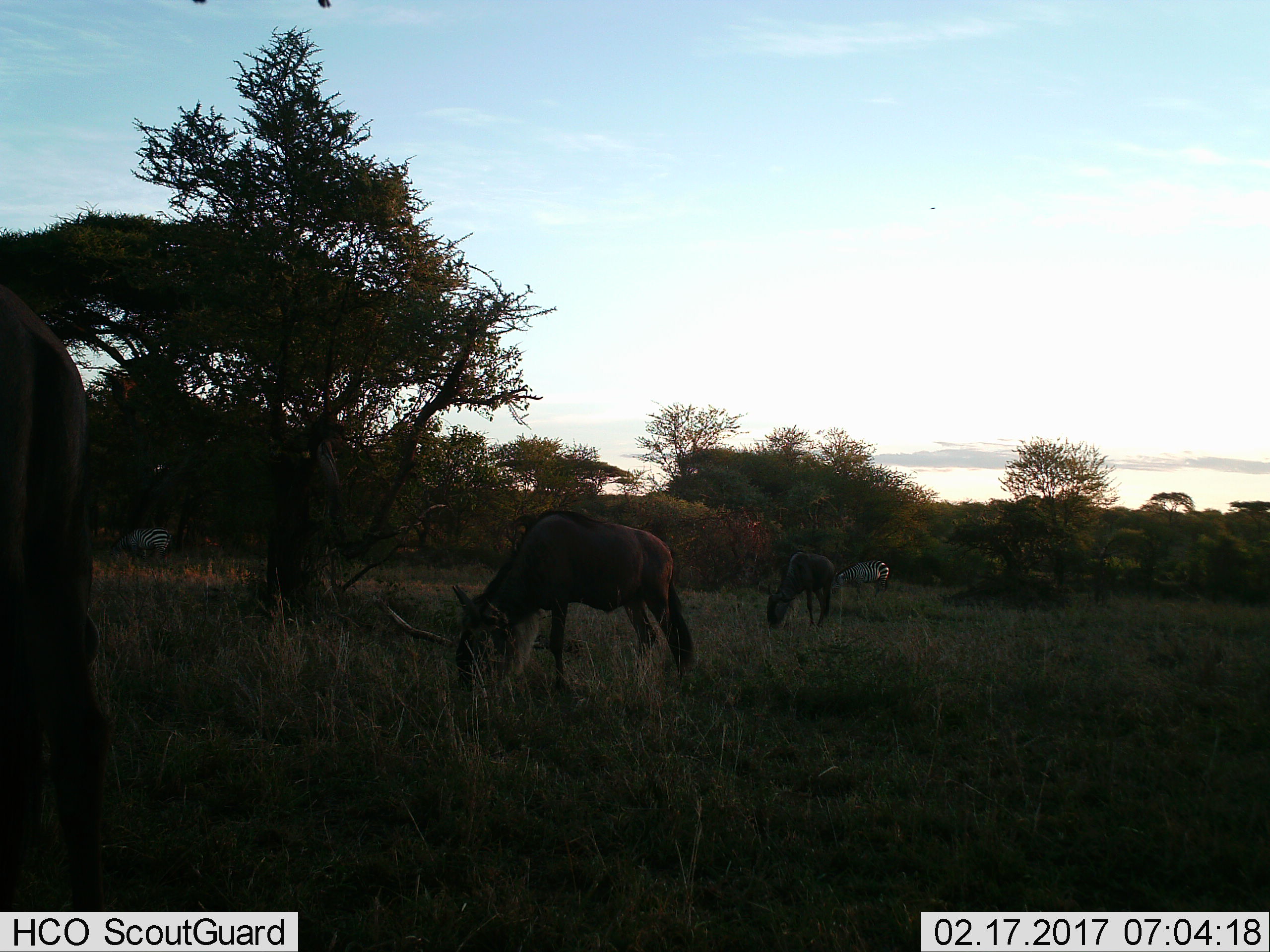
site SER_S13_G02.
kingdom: Animalia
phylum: Chordata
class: Mammalia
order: Artiodactyla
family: Bovidae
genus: Connochaetes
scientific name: Connochaetes taurinus taurinus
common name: blue wildebeest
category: wildebeestblue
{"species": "wildebeestblue (blue wildebeest) (Connochaetes taurinus taurinus)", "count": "3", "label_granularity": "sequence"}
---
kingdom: Animalia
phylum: Chordata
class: Mammalia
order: Perissodactyla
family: Equidae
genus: Equus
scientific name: Equus quagga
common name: plains zebra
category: zebraplains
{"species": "zebraplains (plains zebra) (Equus quagga)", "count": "2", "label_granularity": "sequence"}